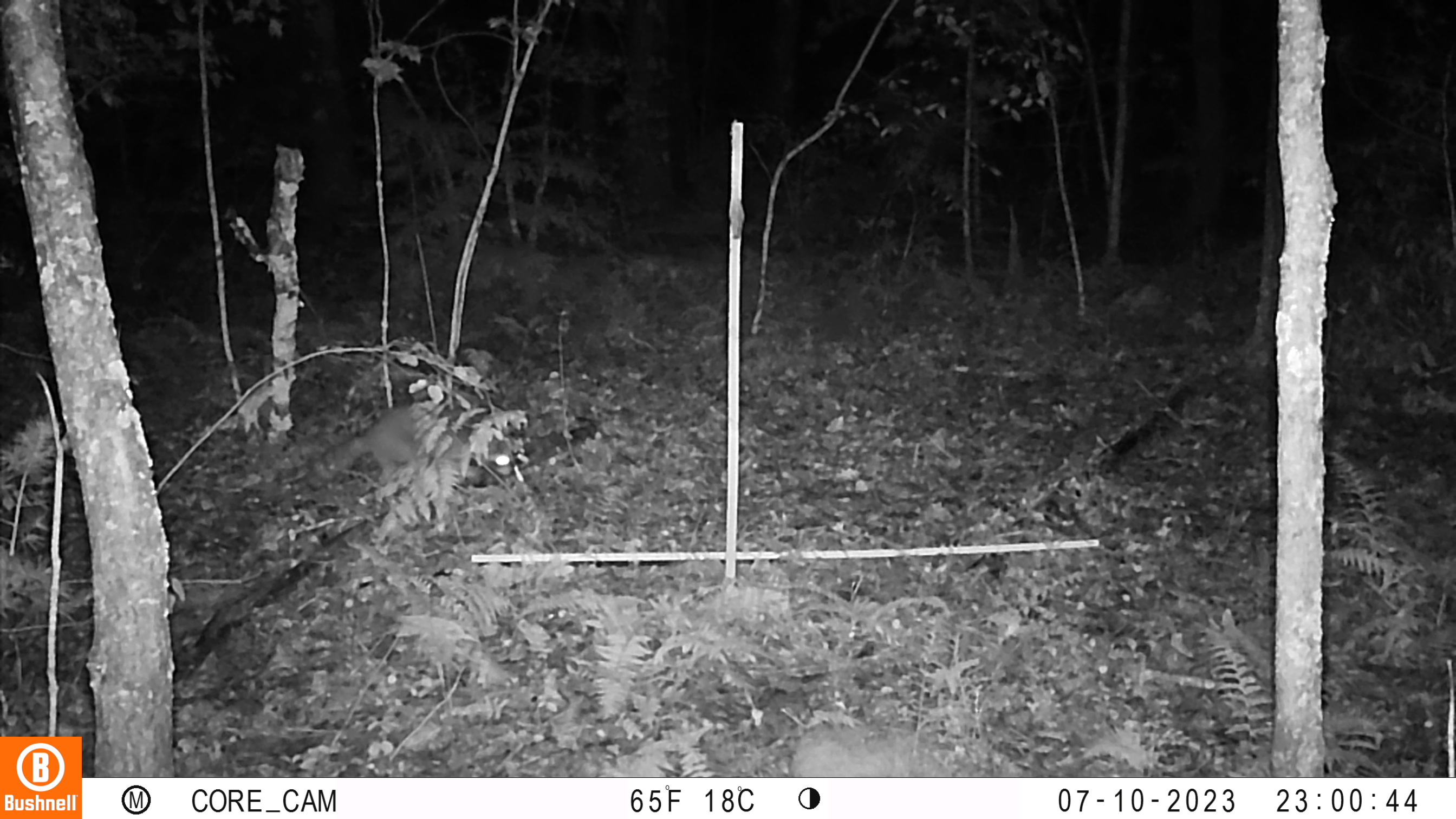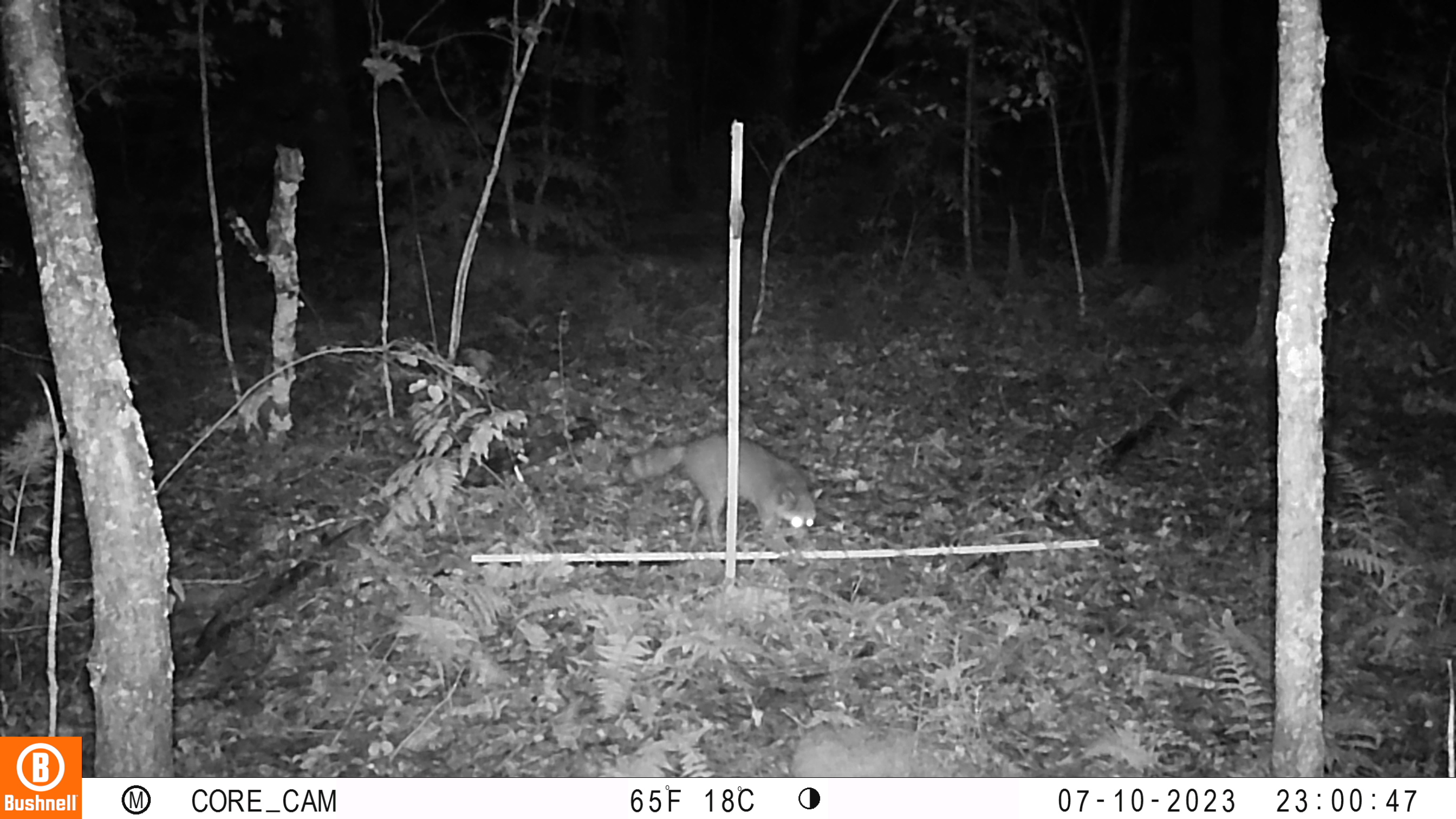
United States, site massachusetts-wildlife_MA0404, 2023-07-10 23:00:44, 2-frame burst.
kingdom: Animalia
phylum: Chordata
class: Mammalia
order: Carnivora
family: Procyonidae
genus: Procyon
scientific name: Procyon lotor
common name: raccoon